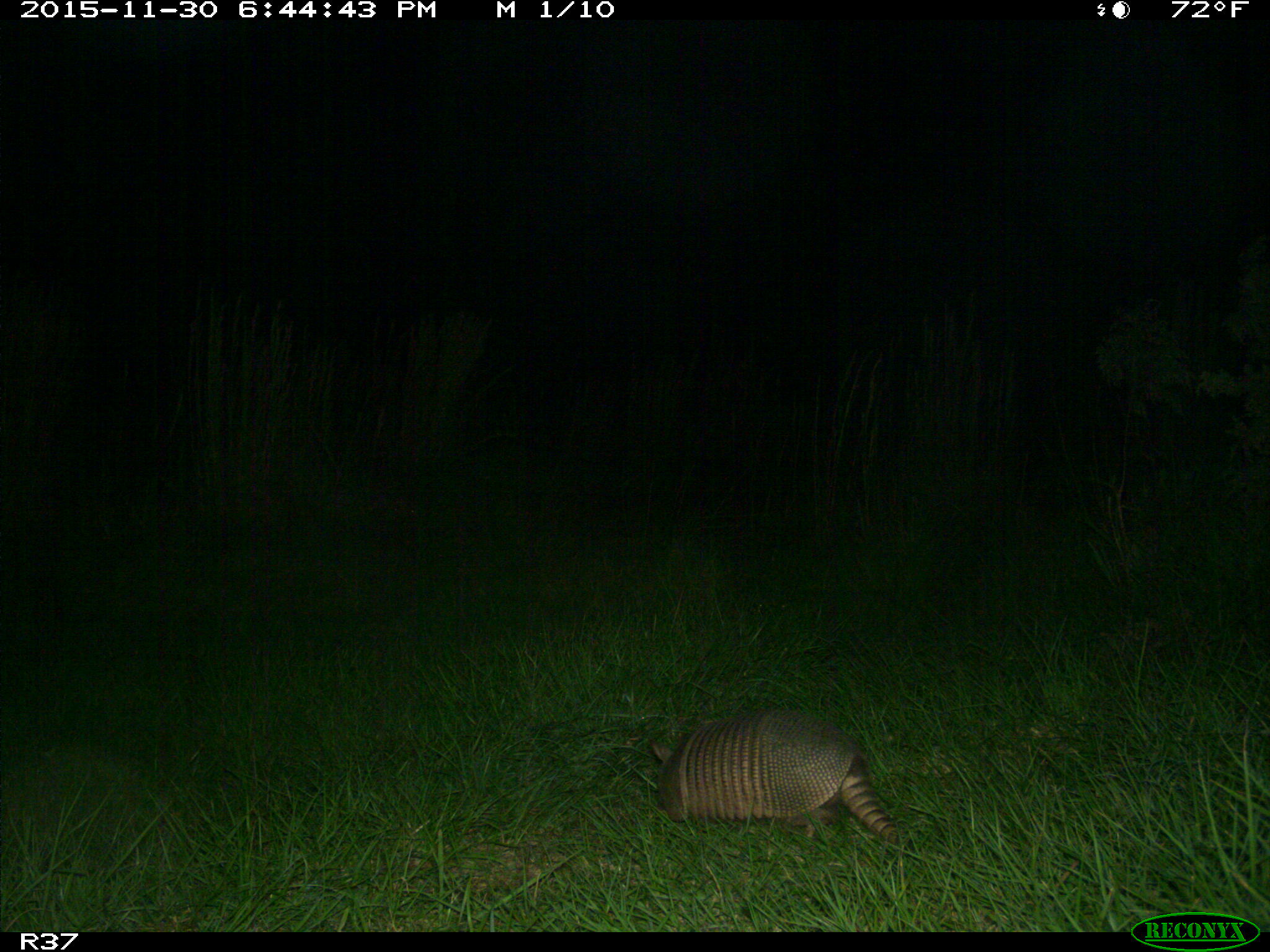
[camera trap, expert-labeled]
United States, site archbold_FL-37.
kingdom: Animalia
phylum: Chordata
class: Mammalia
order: Cingulata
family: Dasypodidae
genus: Dasypus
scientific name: Dasypus novemcinctus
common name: nine-banded armadillo